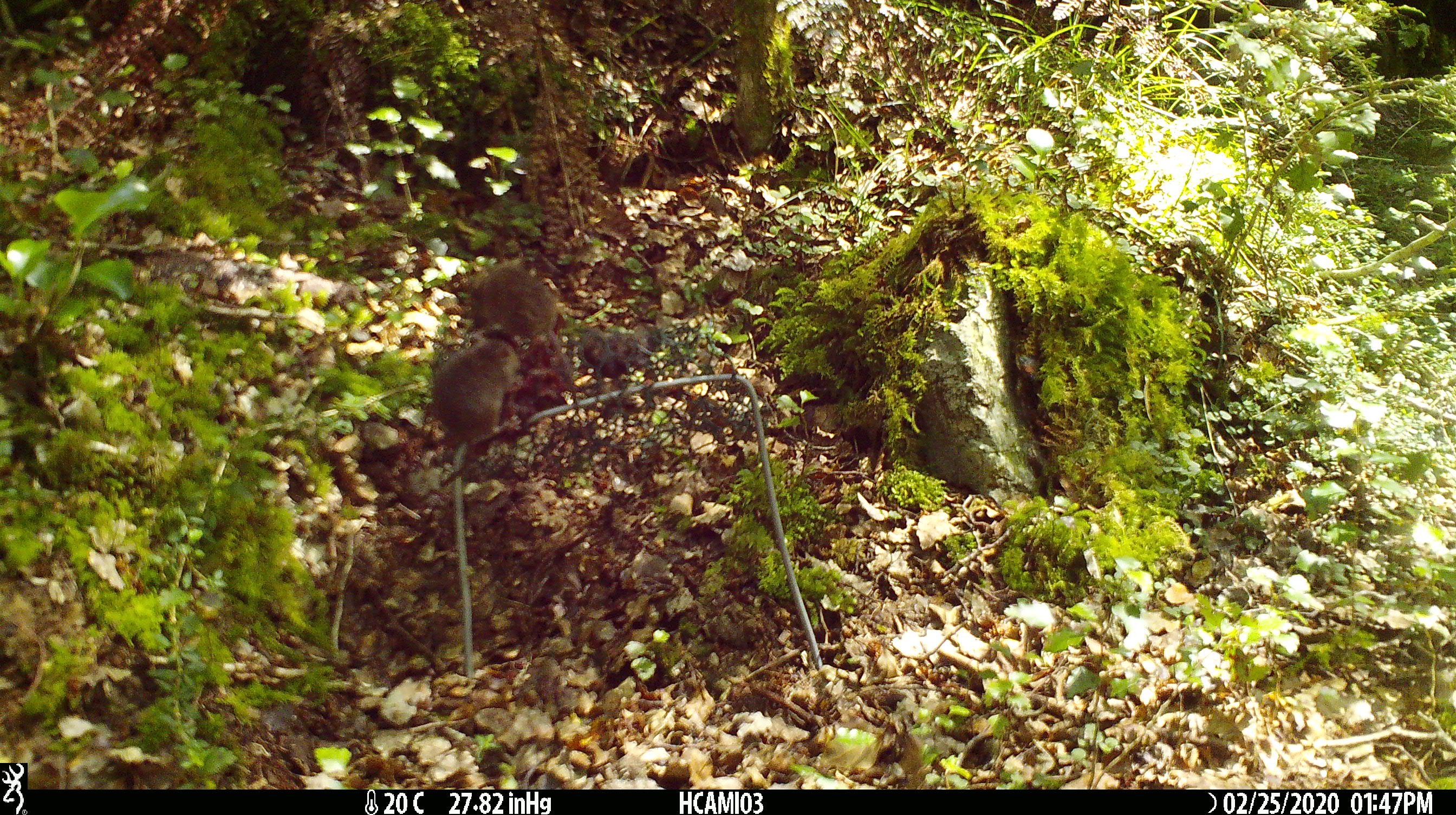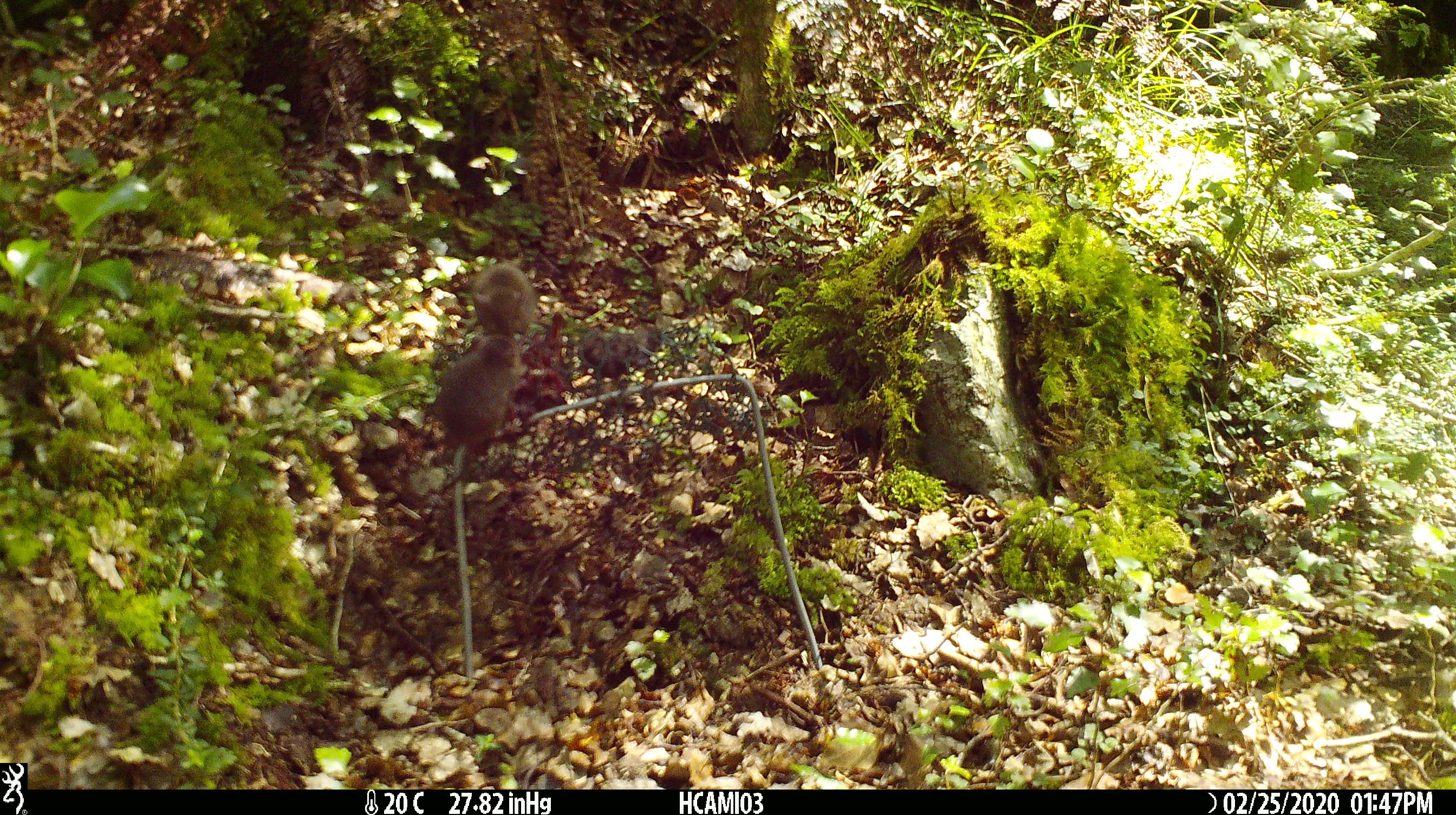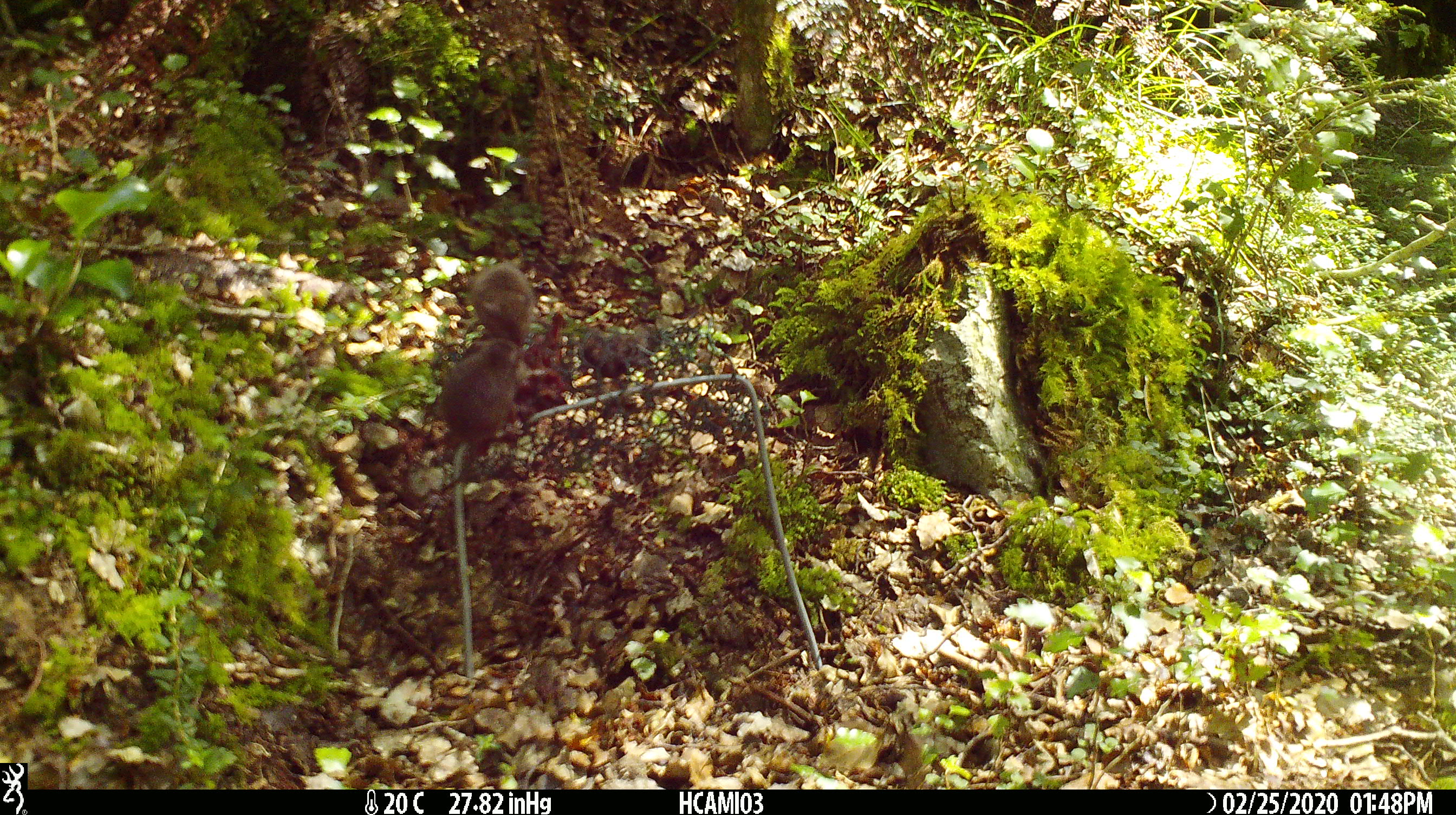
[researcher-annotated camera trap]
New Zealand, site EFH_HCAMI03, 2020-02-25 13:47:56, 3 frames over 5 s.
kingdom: Animalia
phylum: Chordata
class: Mammalia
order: Rodentia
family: Muridae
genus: Mus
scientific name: Mus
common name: mouse